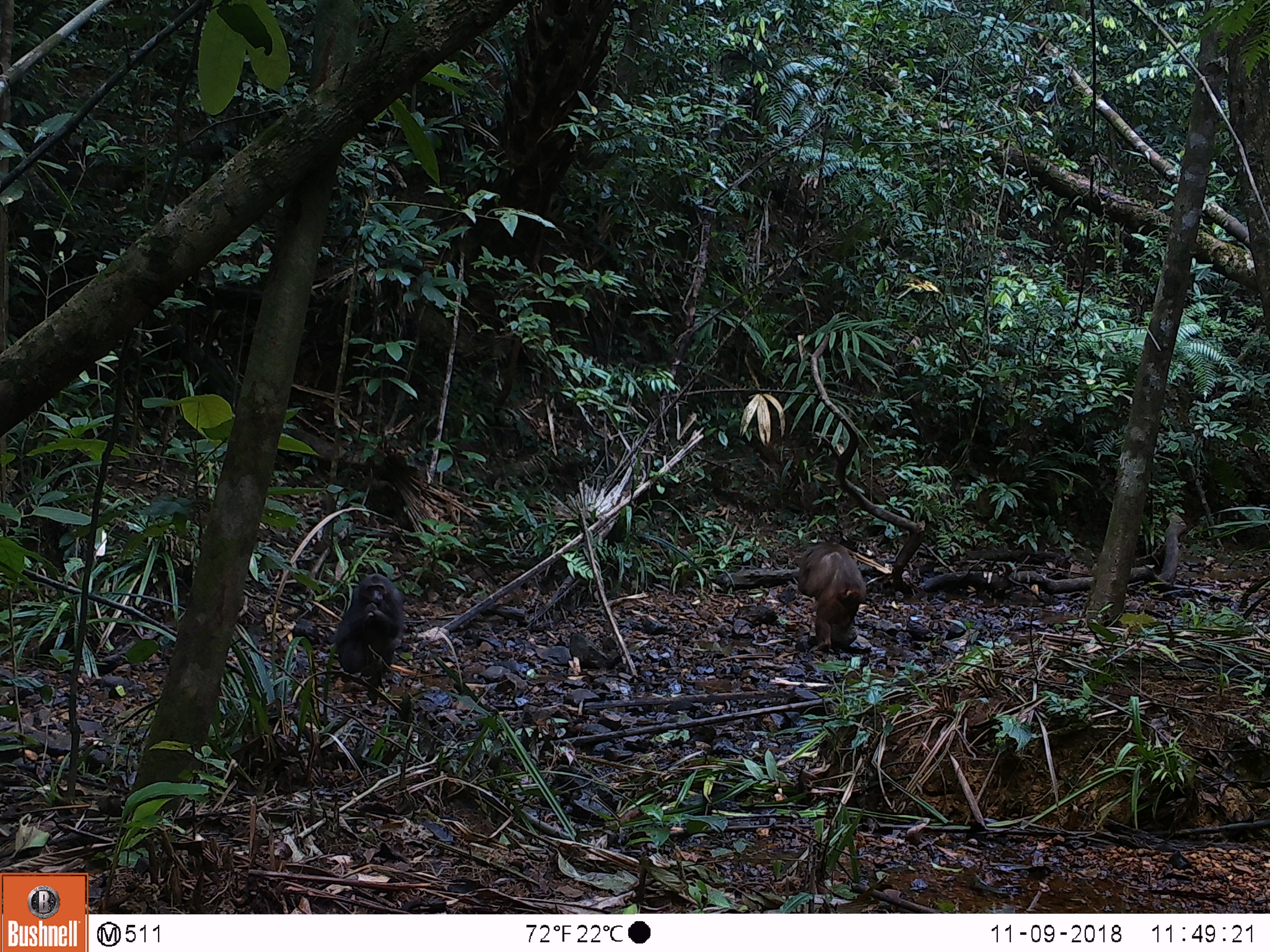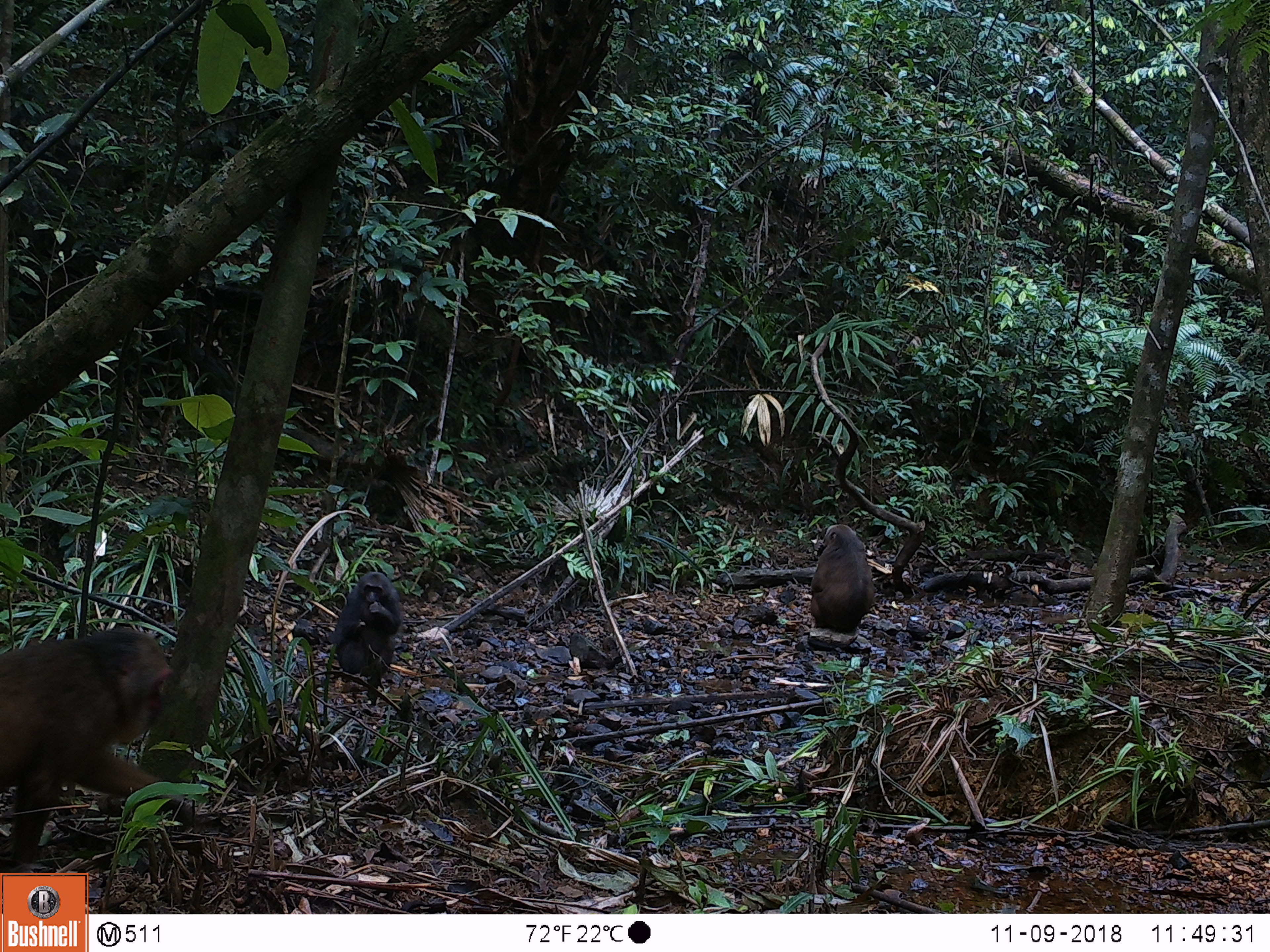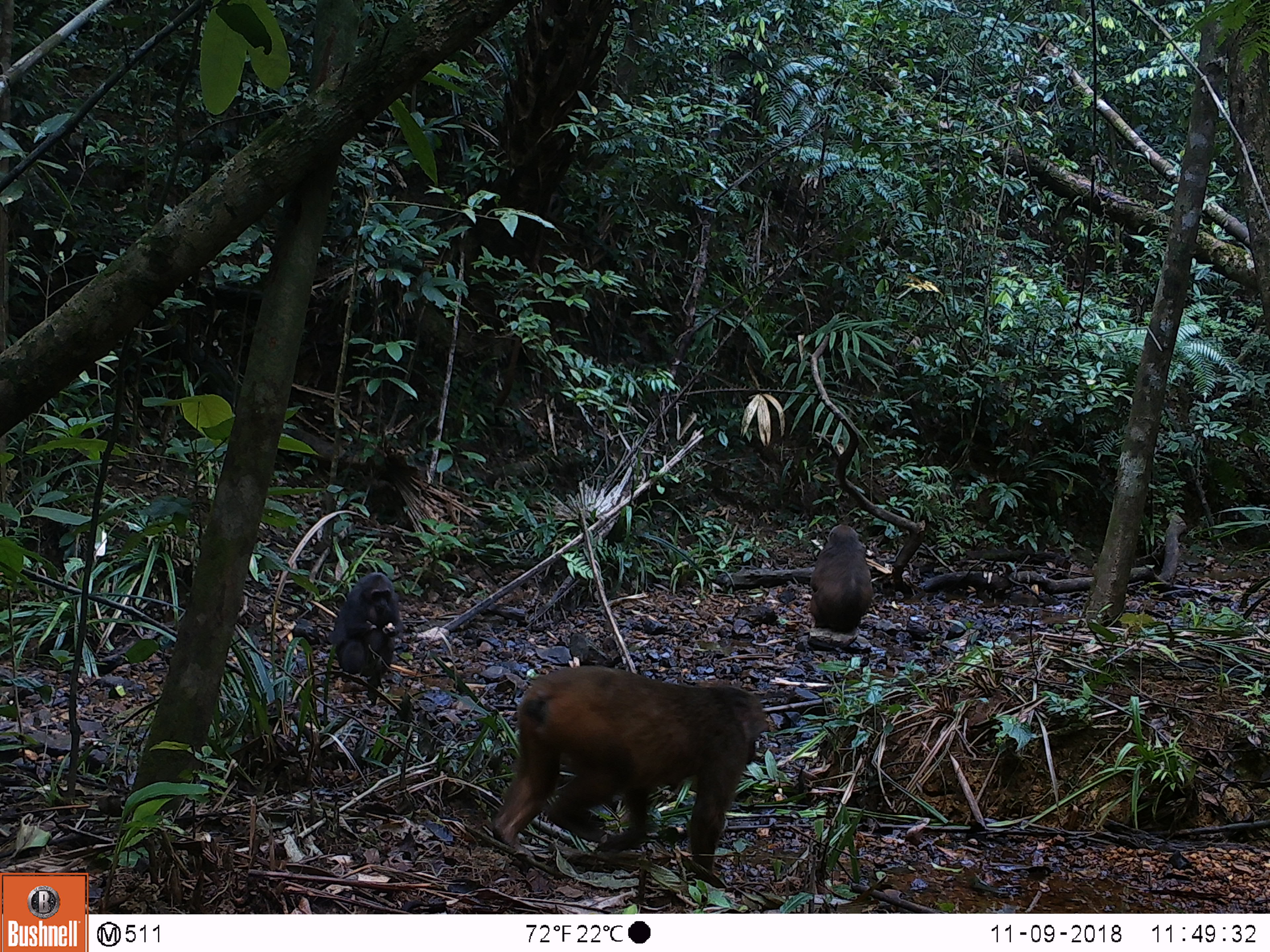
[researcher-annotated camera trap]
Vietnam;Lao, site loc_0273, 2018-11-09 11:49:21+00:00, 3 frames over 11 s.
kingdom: Animalia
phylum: Chordata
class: Mammalia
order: Primates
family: Cercopithecidae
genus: Macaca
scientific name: Macaca arctoides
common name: stump-tailed macaque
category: stump tailed macaque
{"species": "stump tailed macaque (stump-tailed macaque) (Macaca arctoides)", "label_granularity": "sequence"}